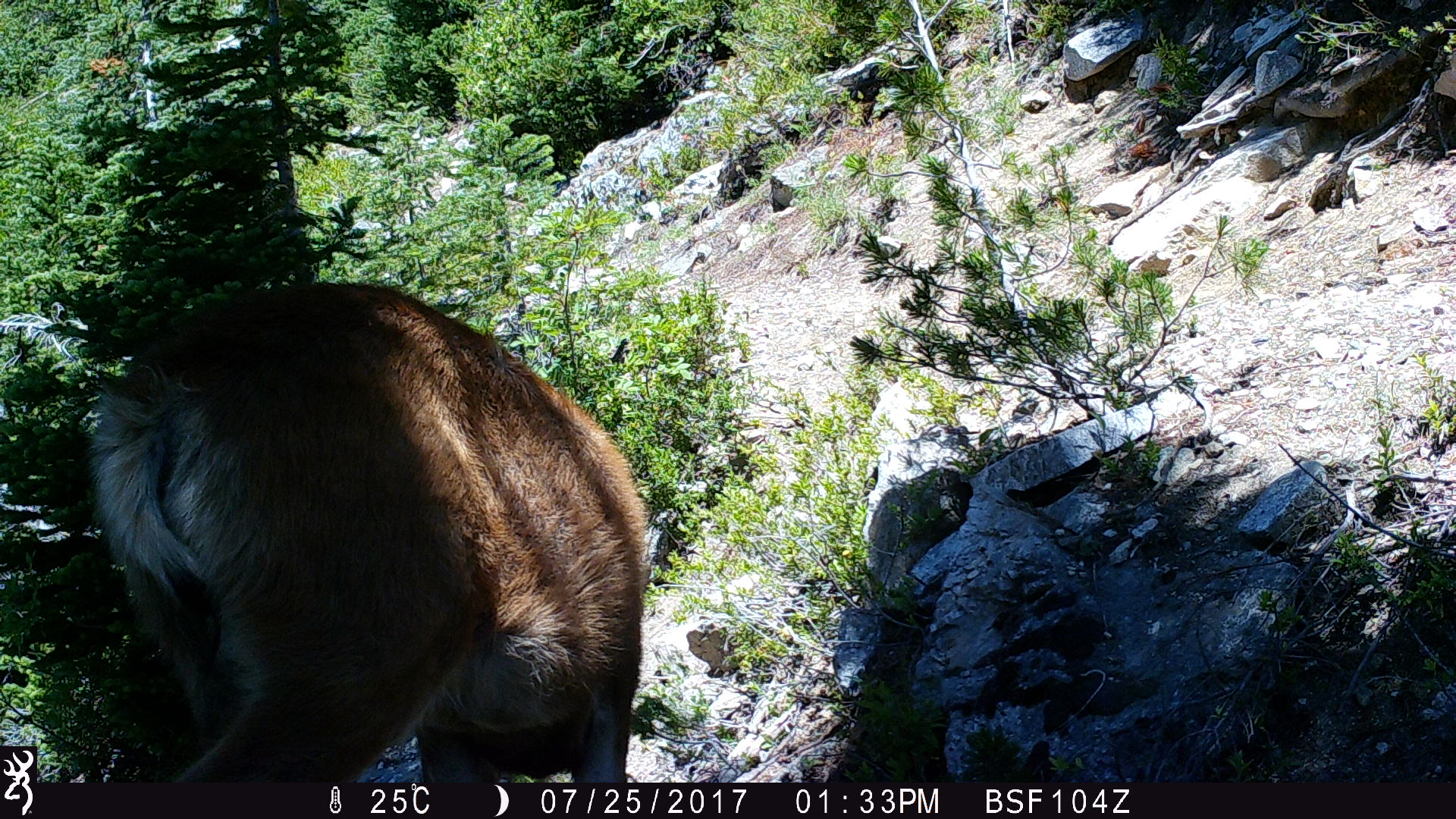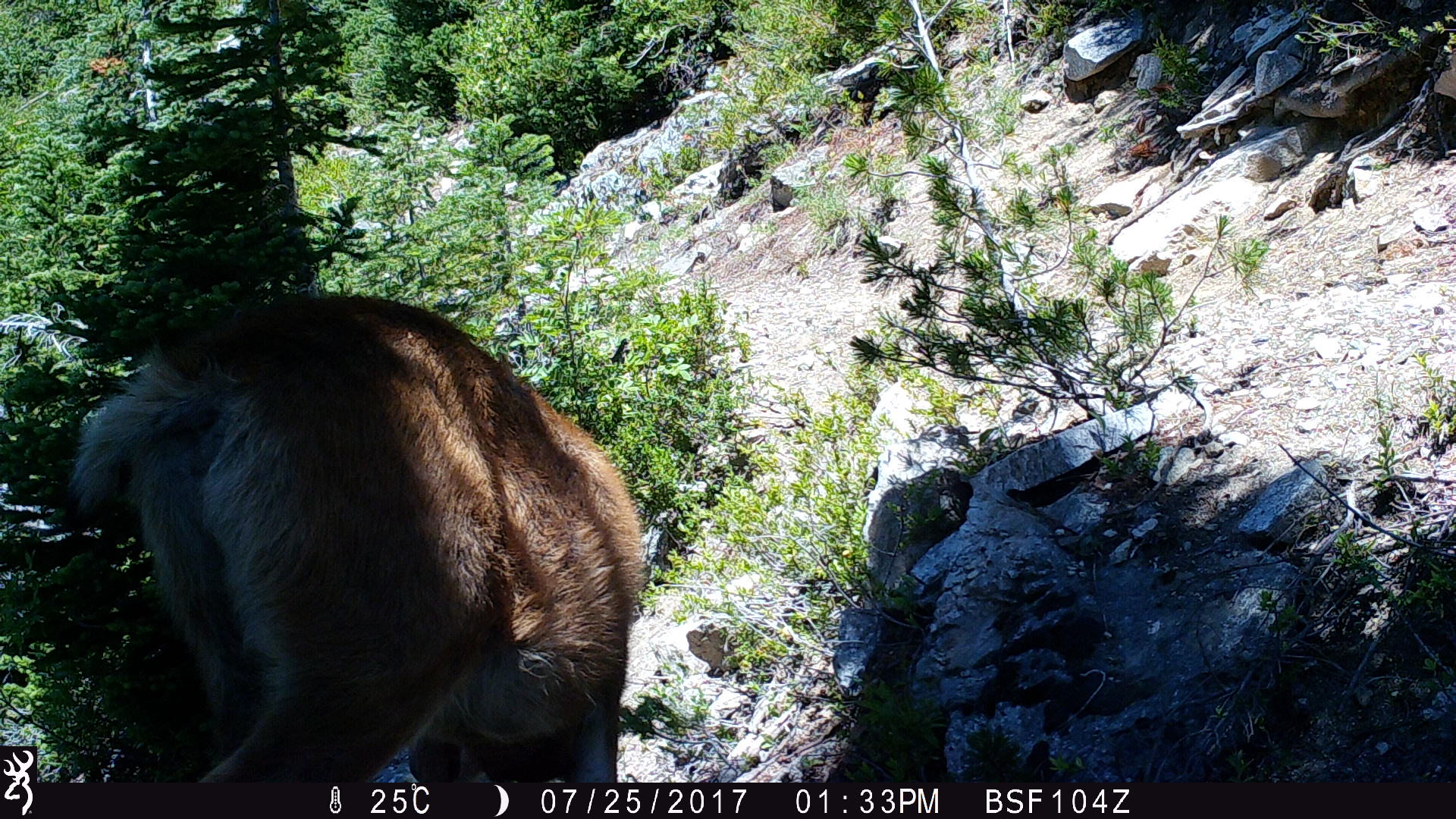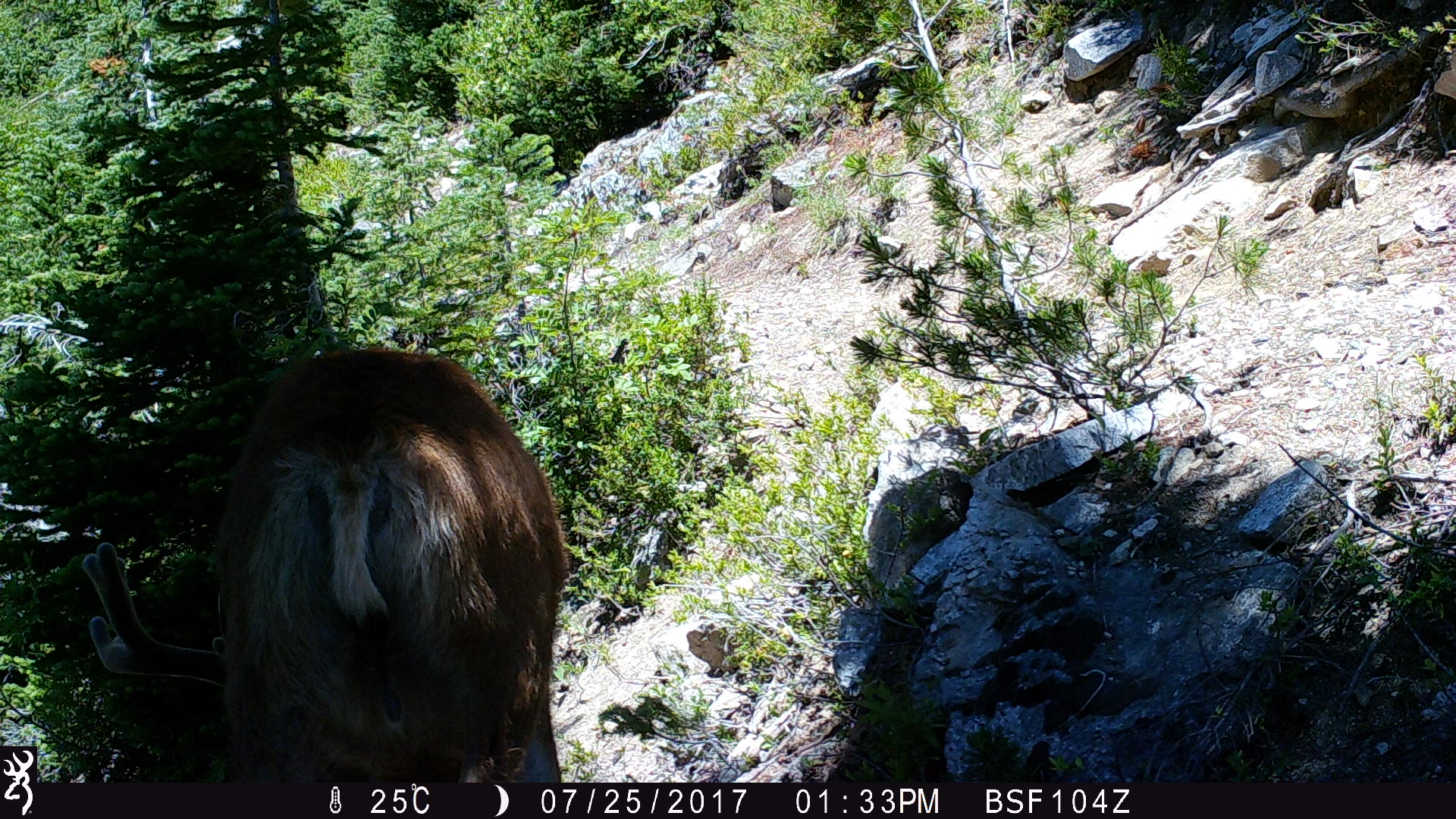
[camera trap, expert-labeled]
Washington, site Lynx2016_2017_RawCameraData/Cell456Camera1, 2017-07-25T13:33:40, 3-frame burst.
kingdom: Animalia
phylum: Chordata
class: Mammalia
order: Artiodactyla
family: Cervidae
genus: Odocoileus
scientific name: Odocoileus hemionus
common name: mule deer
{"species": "Odocoileus hemionus (mule deer)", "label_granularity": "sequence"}